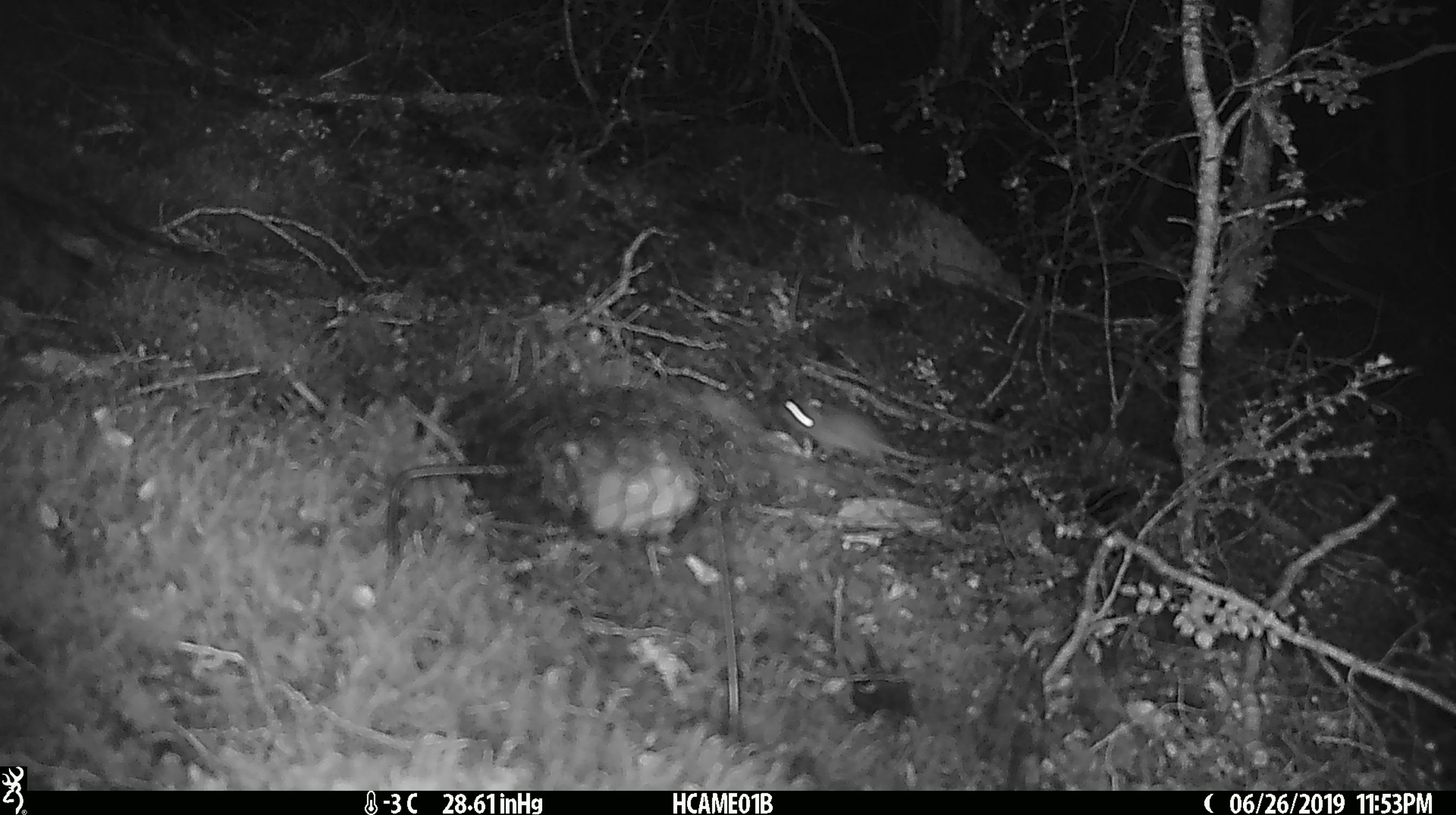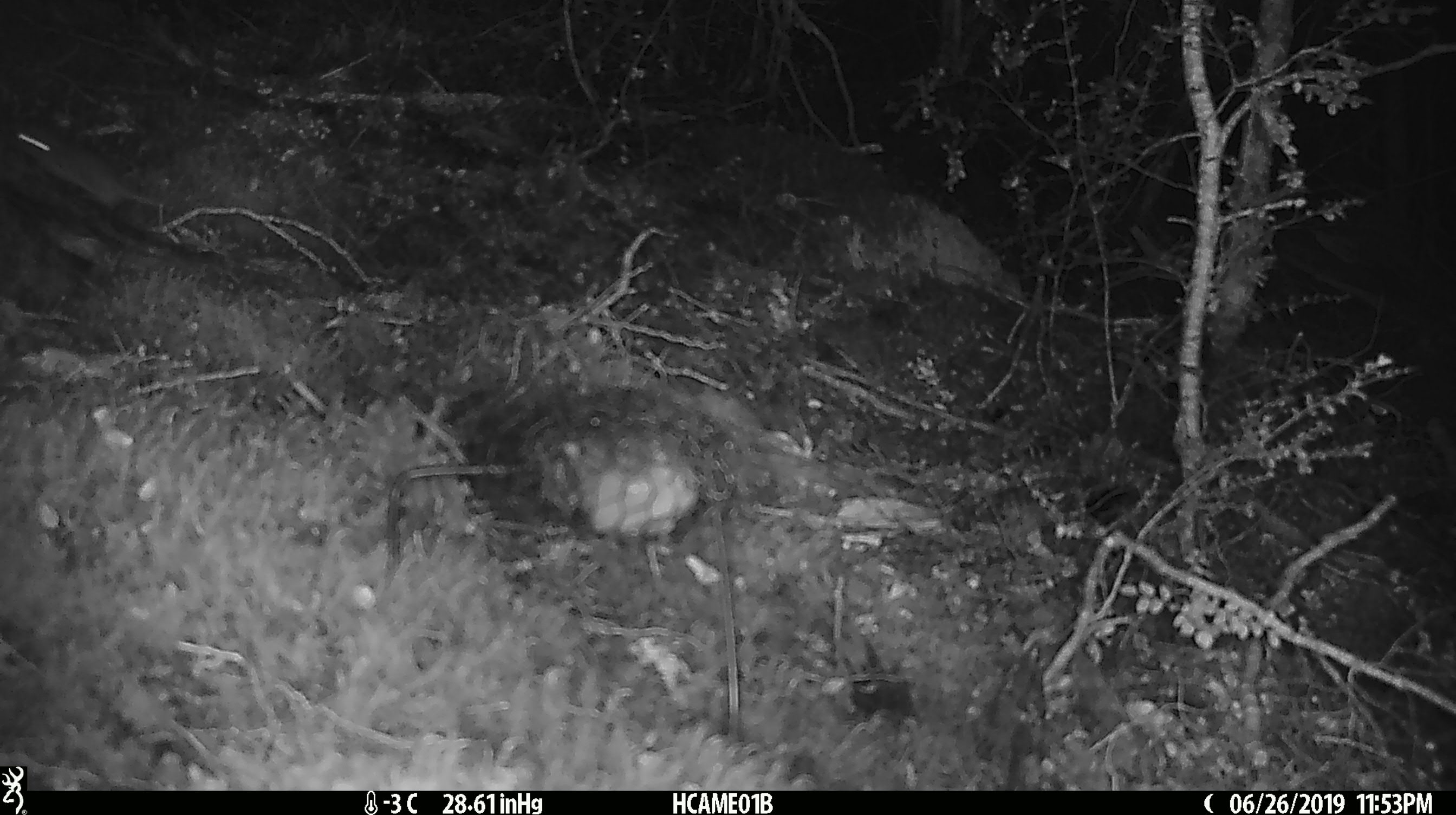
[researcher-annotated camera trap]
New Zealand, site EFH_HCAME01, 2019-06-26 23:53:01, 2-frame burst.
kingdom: Animalia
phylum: Chordata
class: Mammalia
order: Rodentia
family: Muridae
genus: Mus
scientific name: Mus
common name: mouse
Mouse (Mus).